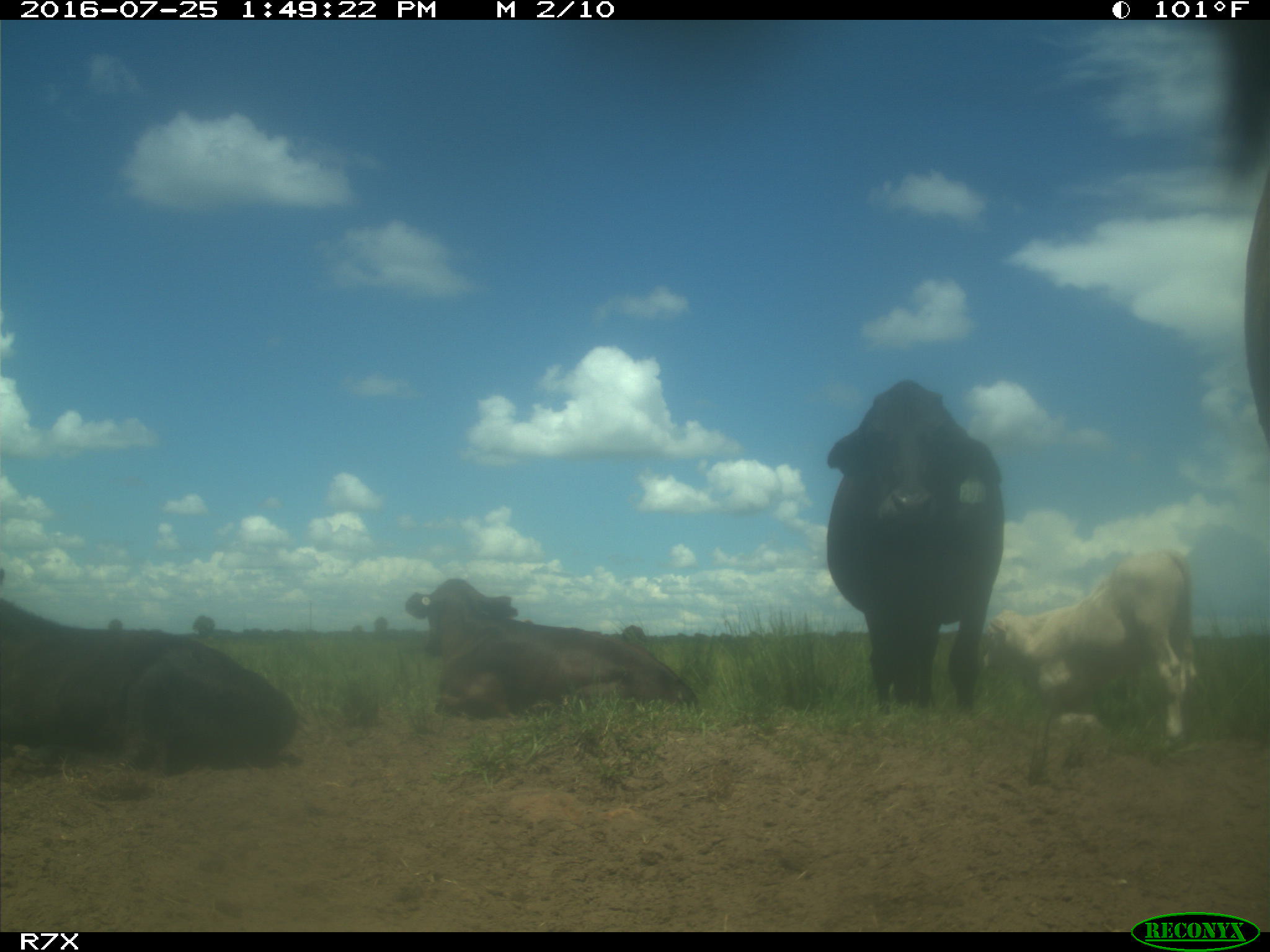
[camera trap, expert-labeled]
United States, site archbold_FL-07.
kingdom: Animalia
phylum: Chordata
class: Mammalia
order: Artiodactyla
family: Bovidae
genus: Bos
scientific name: Bos taurus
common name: domestic cow